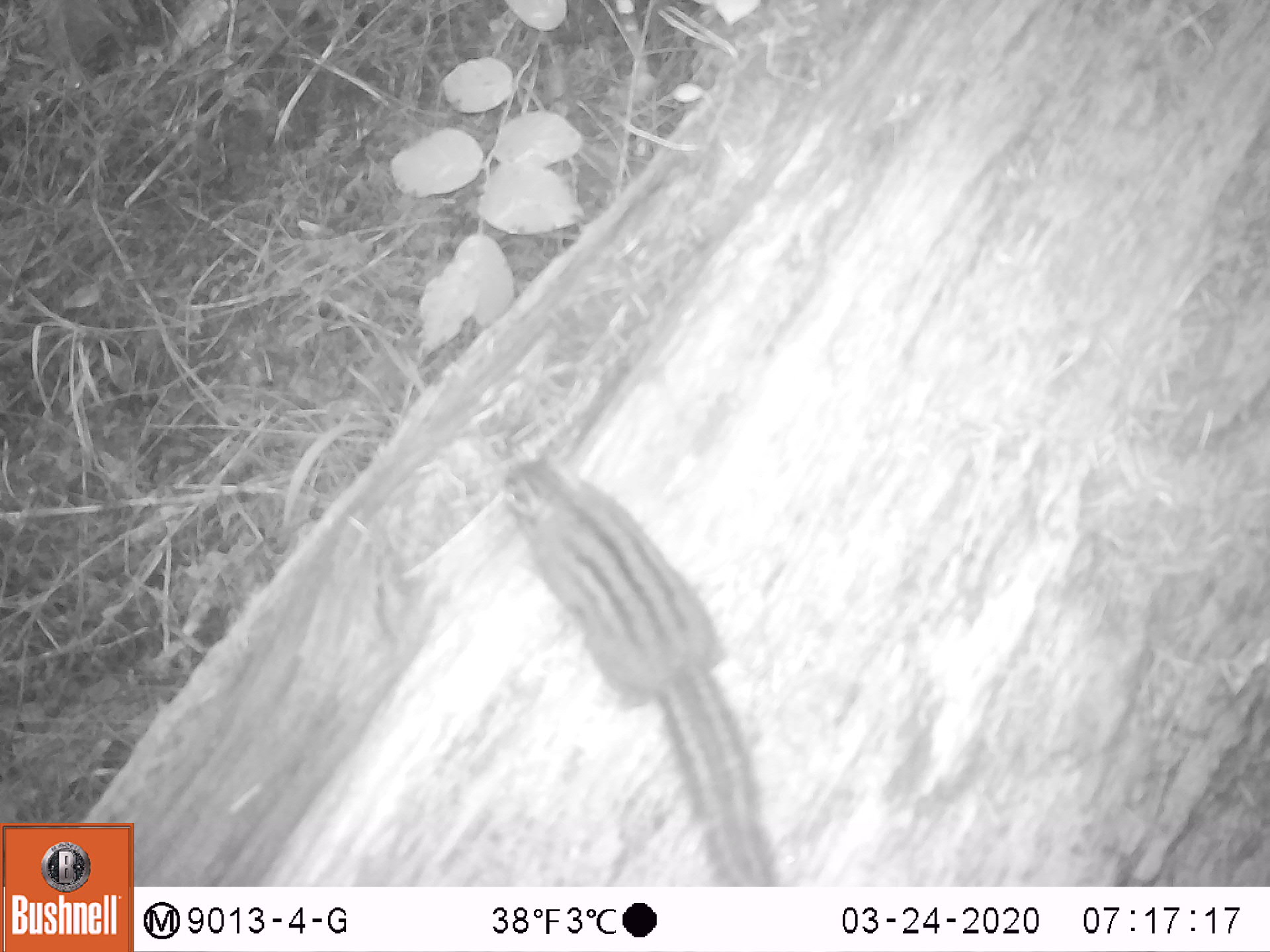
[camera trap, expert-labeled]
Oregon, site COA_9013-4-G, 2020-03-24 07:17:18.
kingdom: Animalia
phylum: Chordata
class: Mammalia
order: Rodentia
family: Sciuridae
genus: Neotamias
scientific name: Neotamias townsendii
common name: townsend's chipmunk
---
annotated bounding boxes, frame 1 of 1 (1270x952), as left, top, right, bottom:
townsend's chipmunk: 493, 450, 785, 875